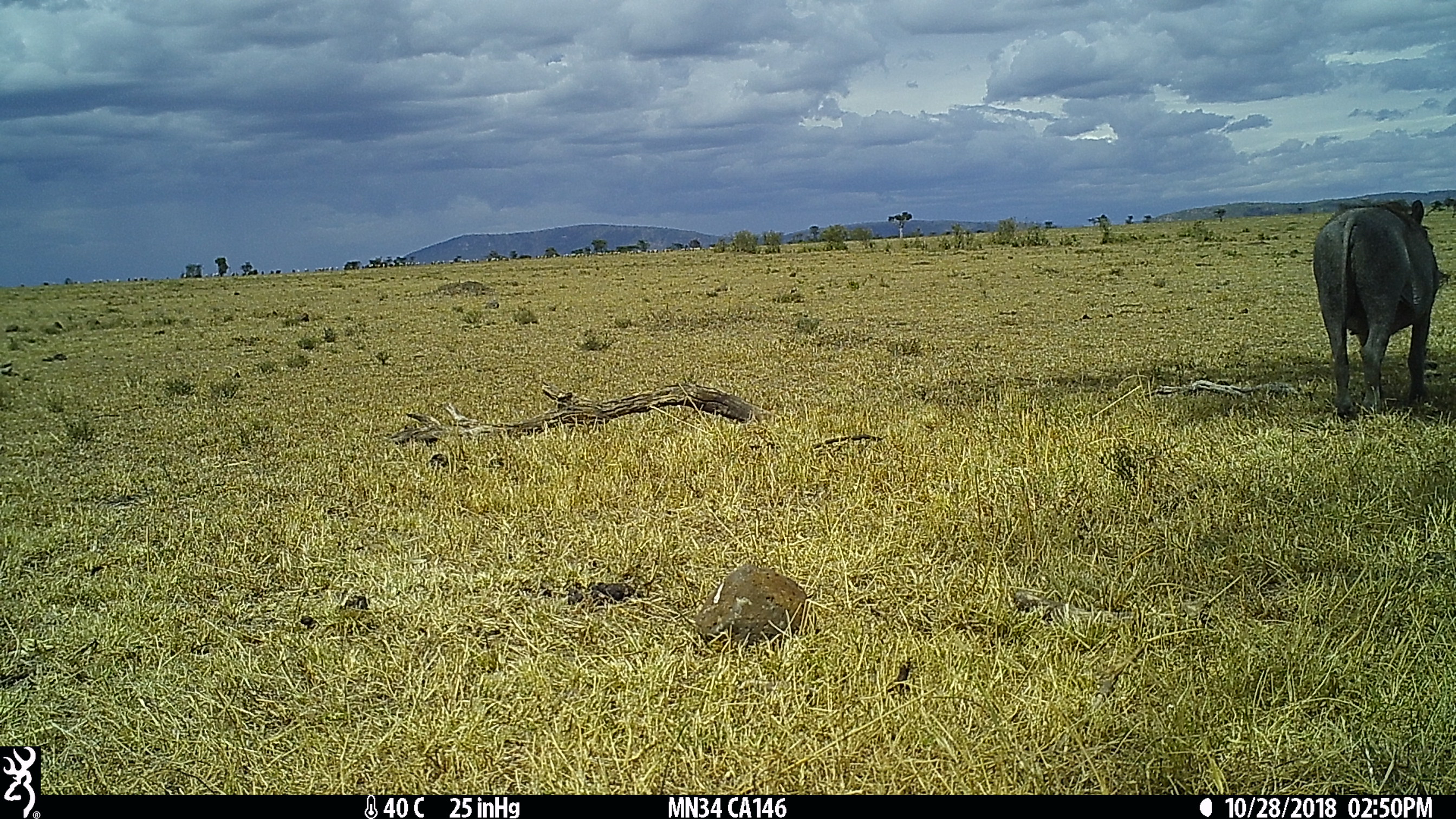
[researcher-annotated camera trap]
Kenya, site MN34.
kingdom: Animalia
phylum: Chordata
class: Mammalia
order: Artiodactyla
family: Suidae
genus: Phacochoerus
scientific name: Phacochoerus africanus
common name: common warthog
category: warthog